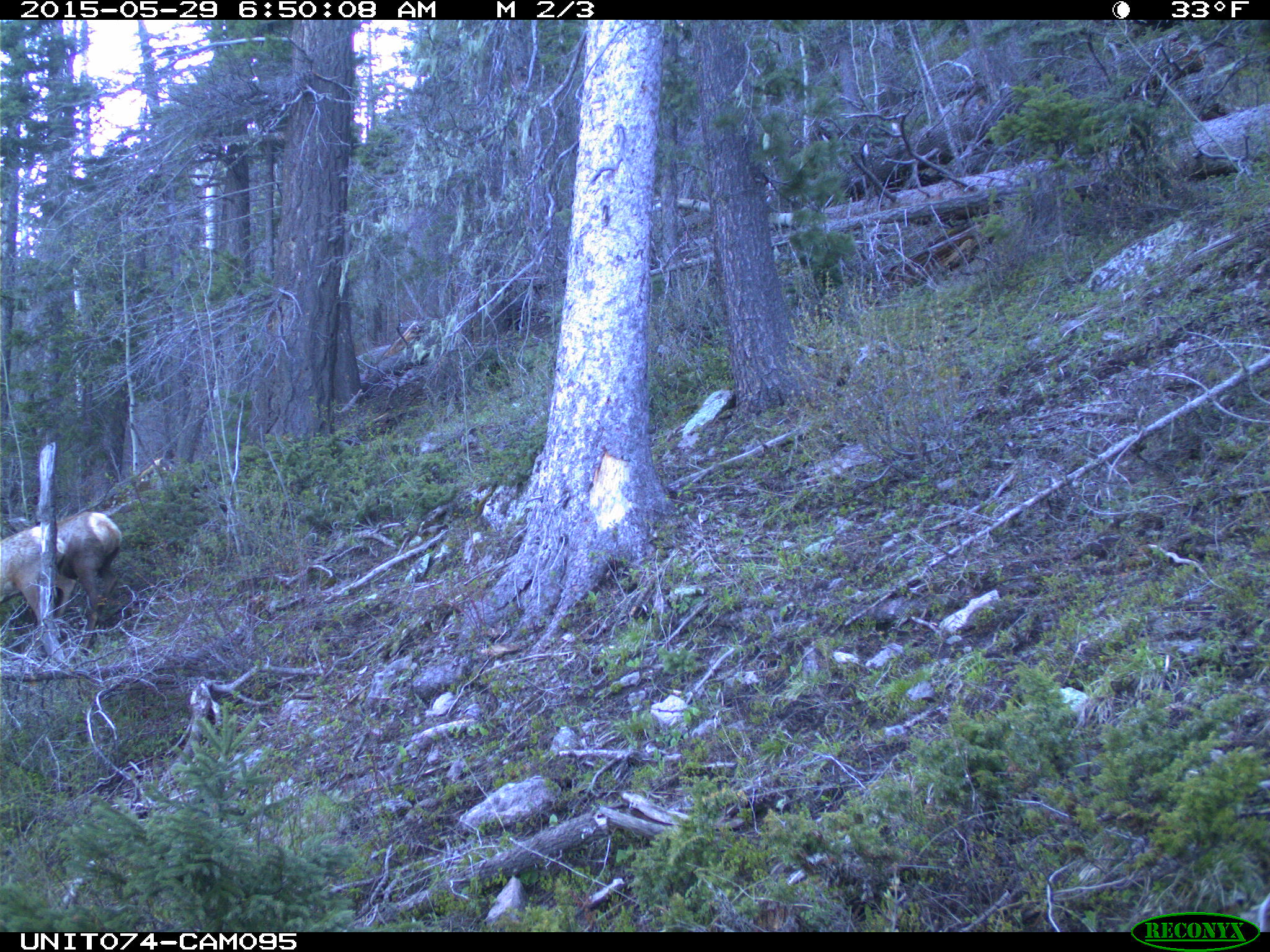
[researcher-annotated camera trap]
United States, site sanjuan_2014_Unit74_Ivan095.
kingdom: Animalia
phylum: Chordata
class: Mammalia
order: Artiodactyla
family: Cervidae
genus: Cervus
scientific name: Cervus elaphus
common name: red deer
Cervus elaphus (red deer).